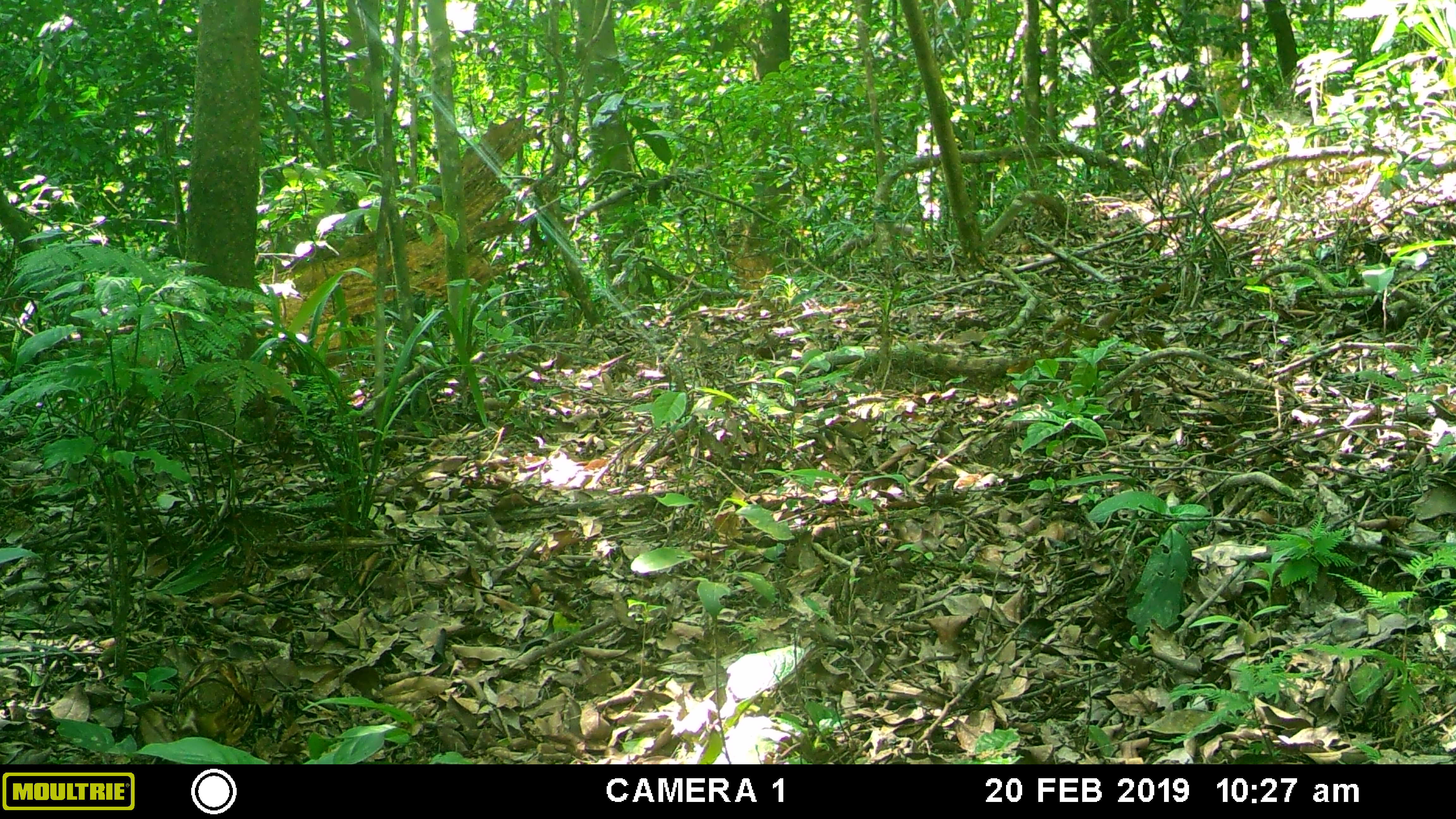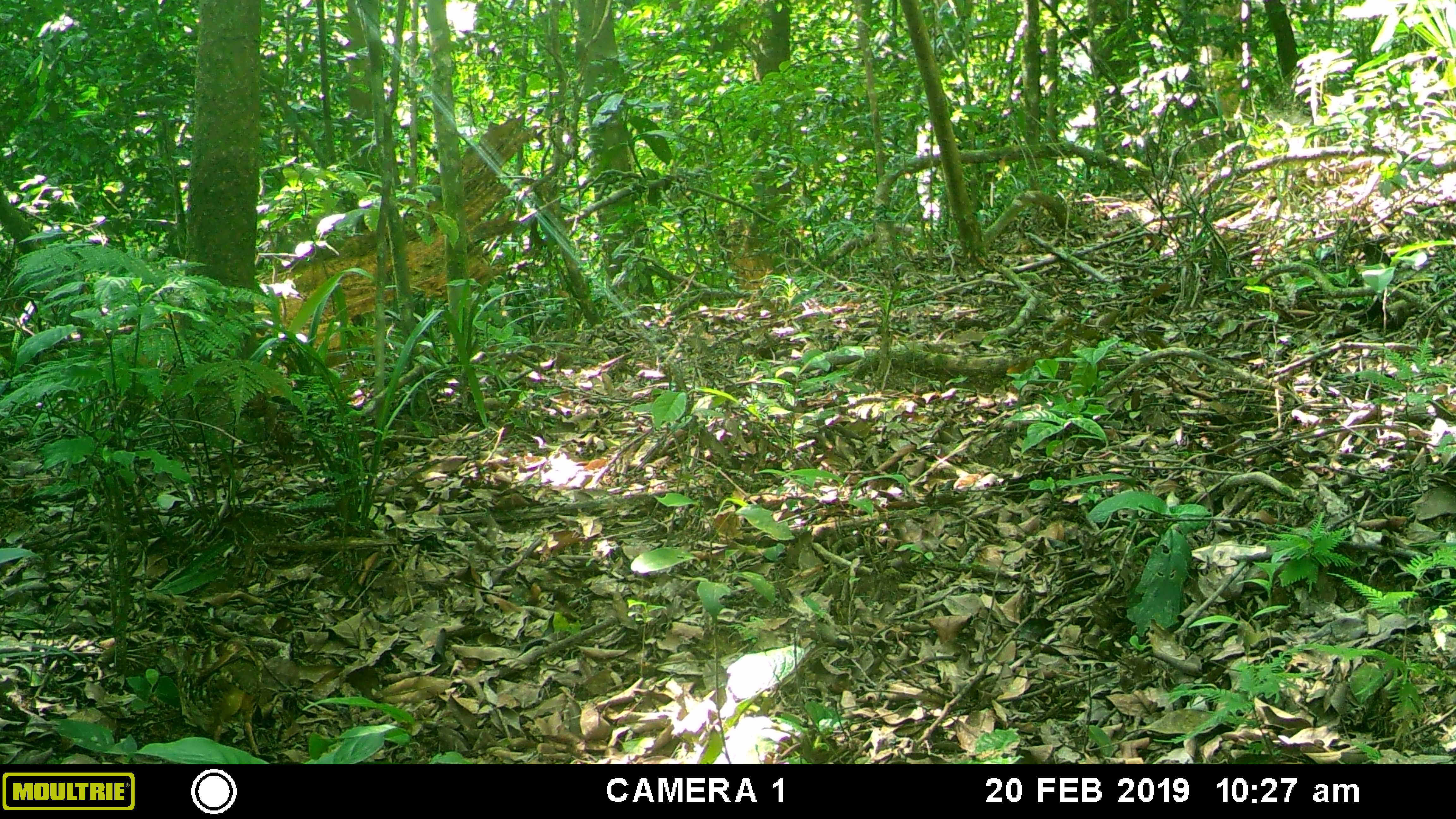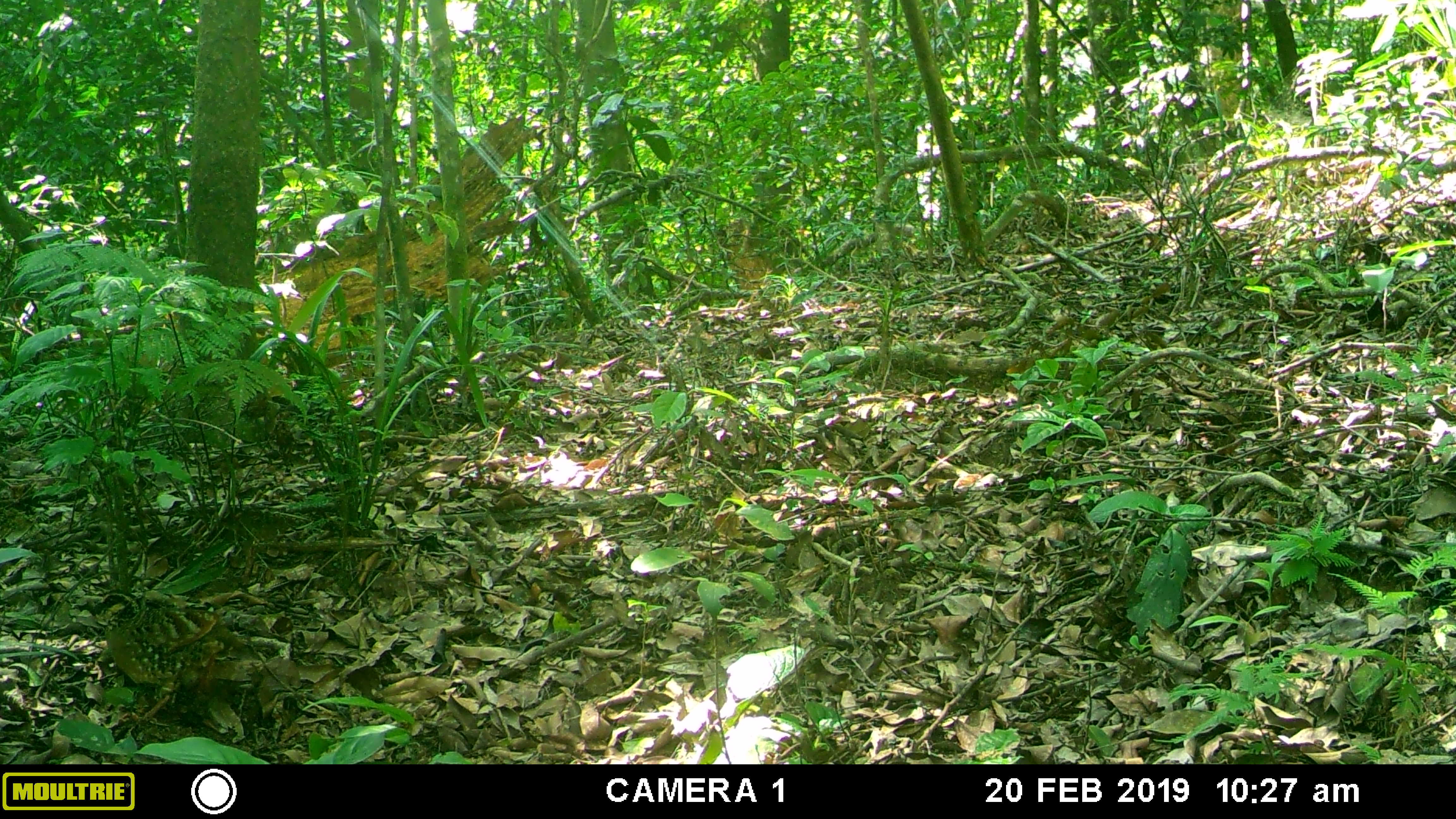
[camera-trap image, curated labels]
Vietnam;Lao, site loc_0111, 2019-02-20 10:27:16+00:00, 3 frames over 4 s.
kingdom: Animalia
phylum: Chordata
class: Aves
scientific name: Aves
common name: bird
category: unidentified bird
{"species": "unidentified bird (bird) (Aves)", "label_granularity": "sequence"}